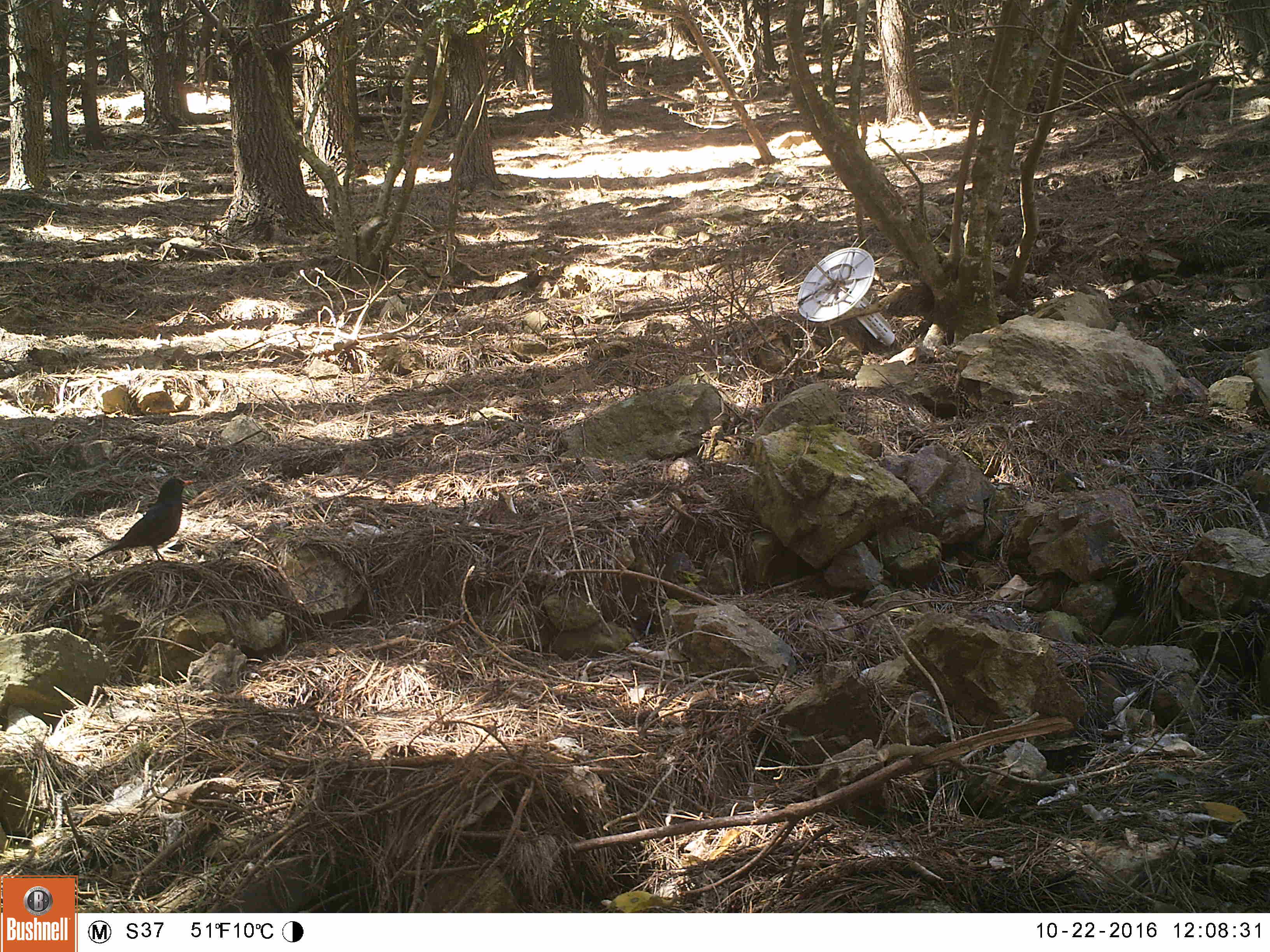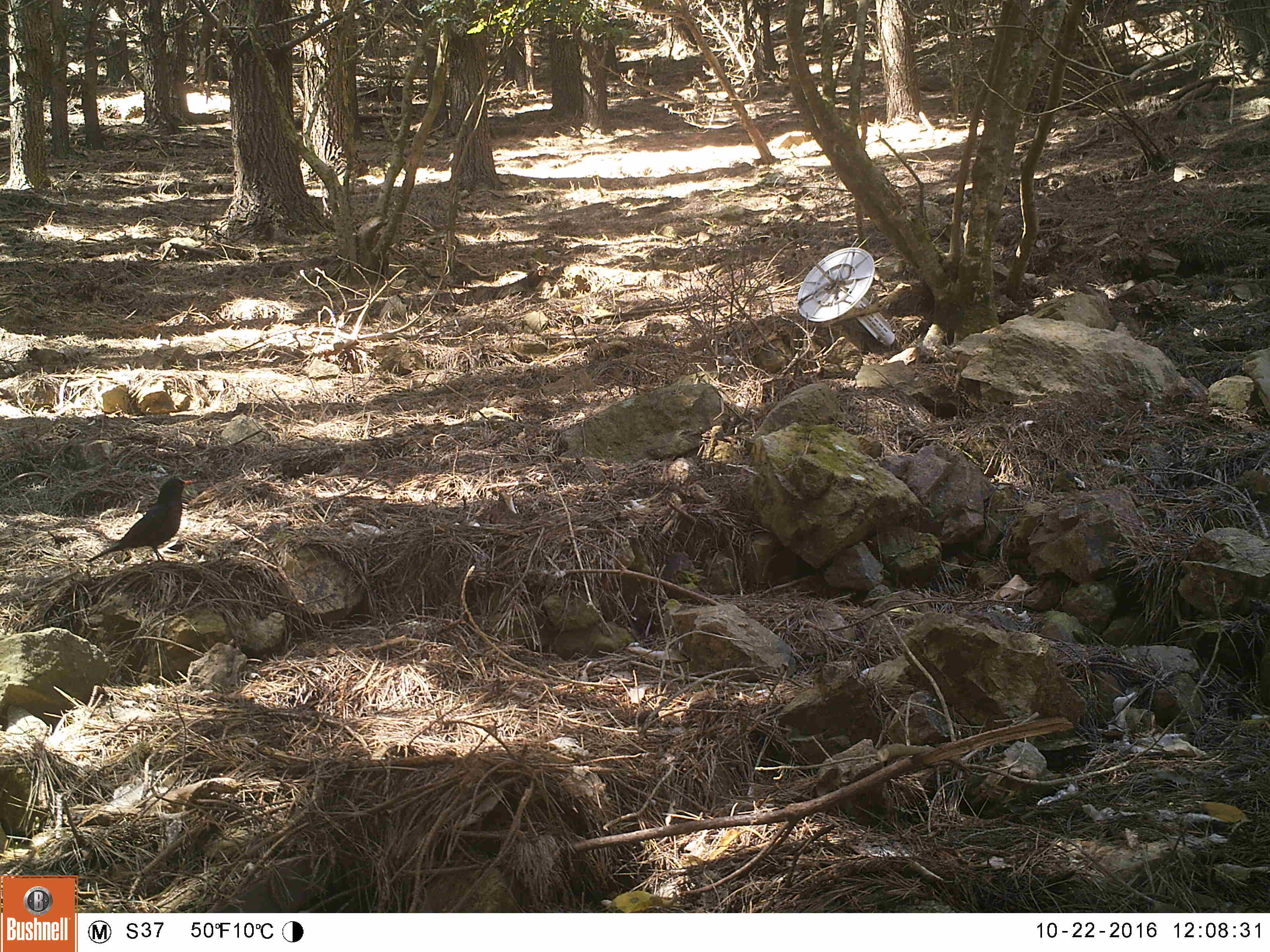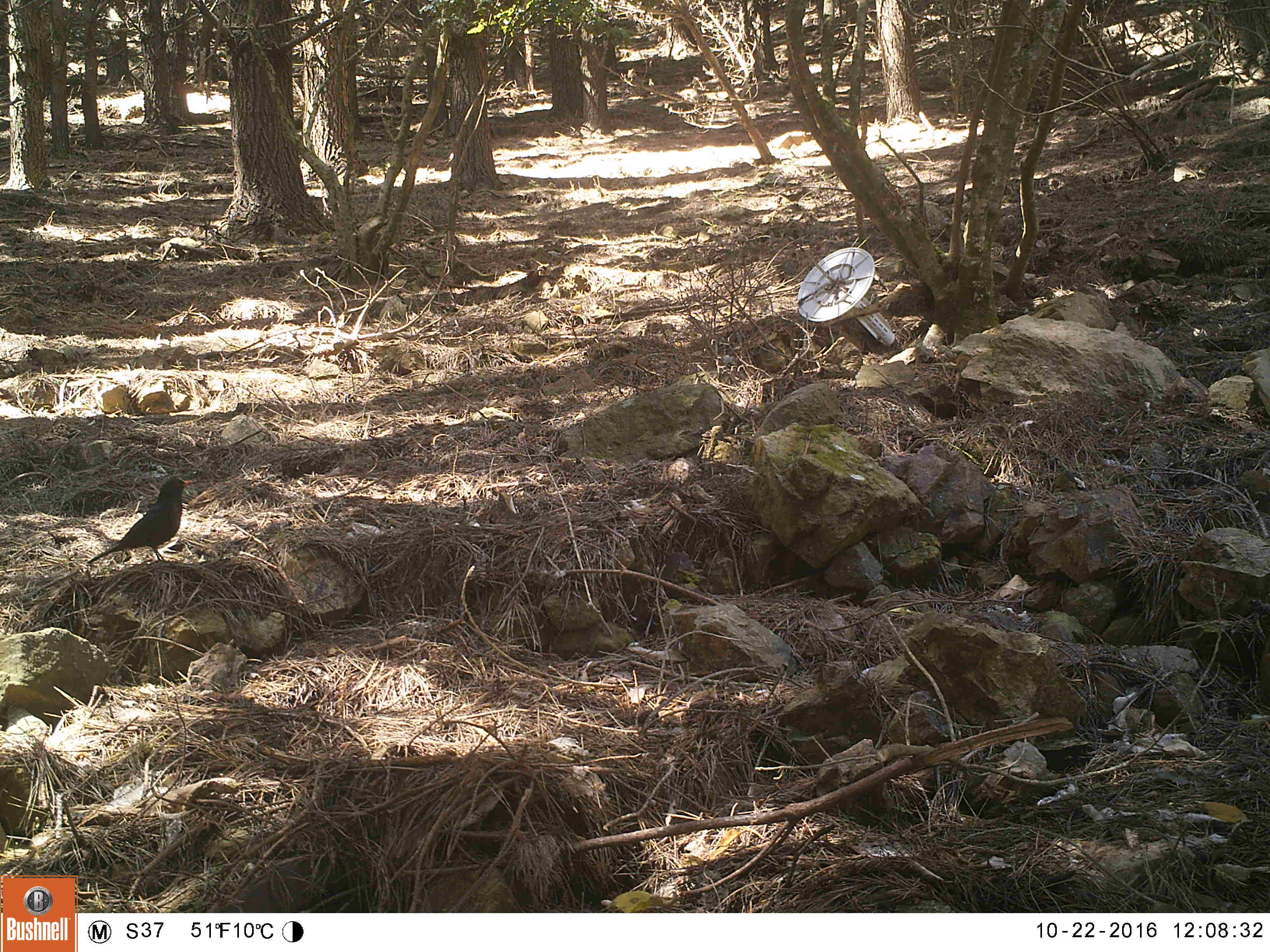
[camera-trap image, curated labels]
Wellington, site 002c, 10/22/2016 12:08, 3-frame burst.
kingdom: Animalia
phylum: Chordata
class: Aves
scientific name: Aves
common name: bird